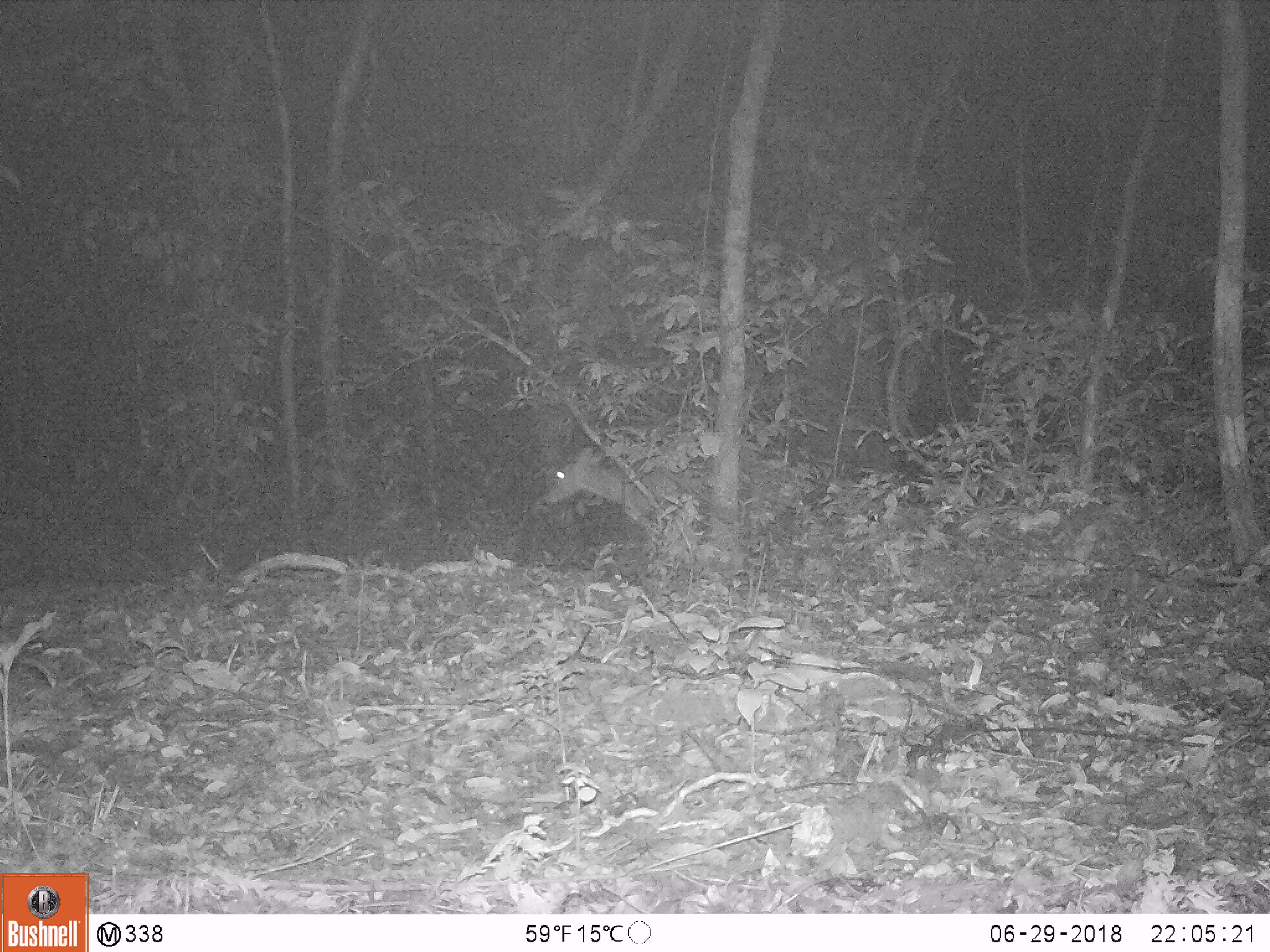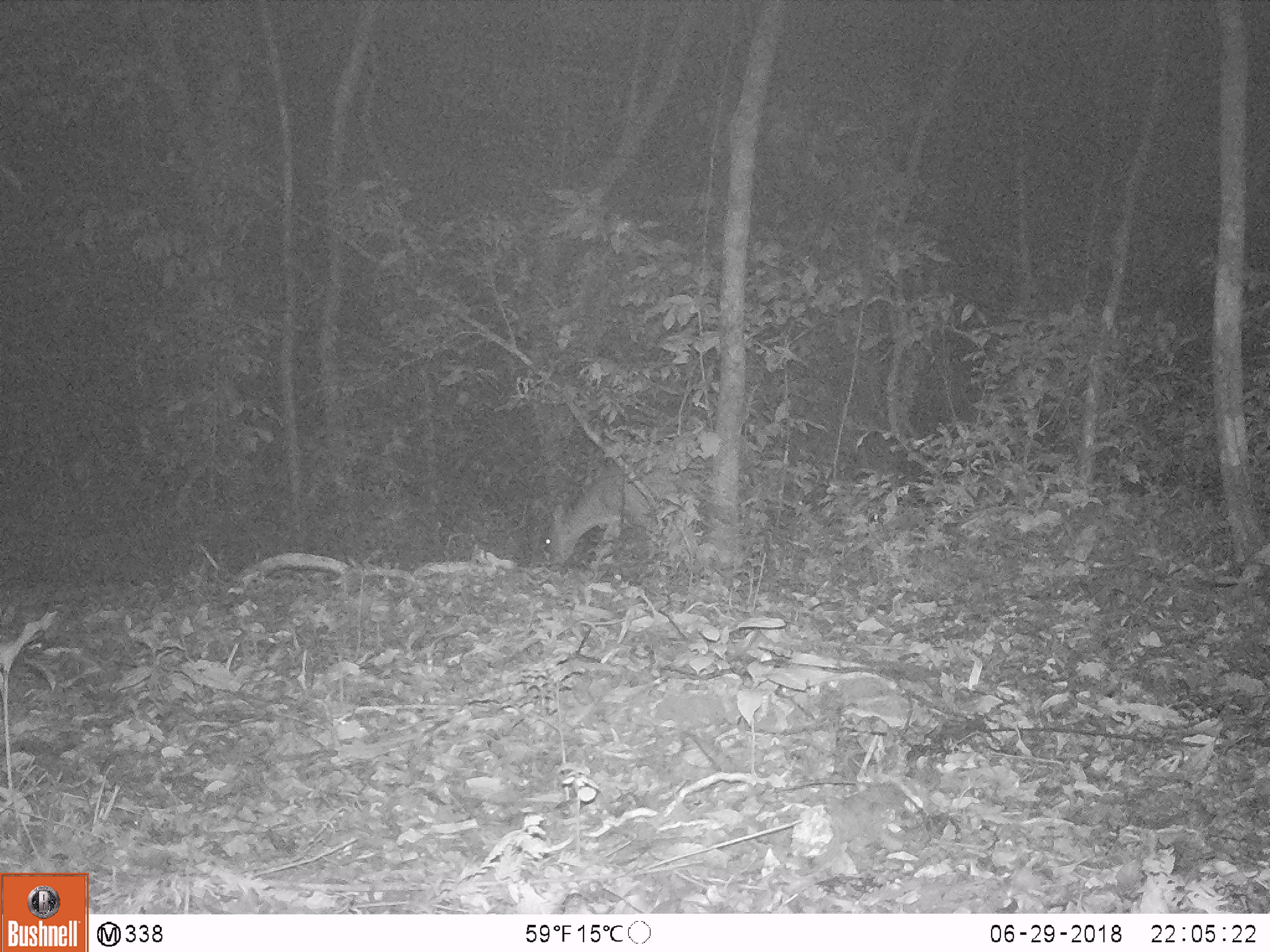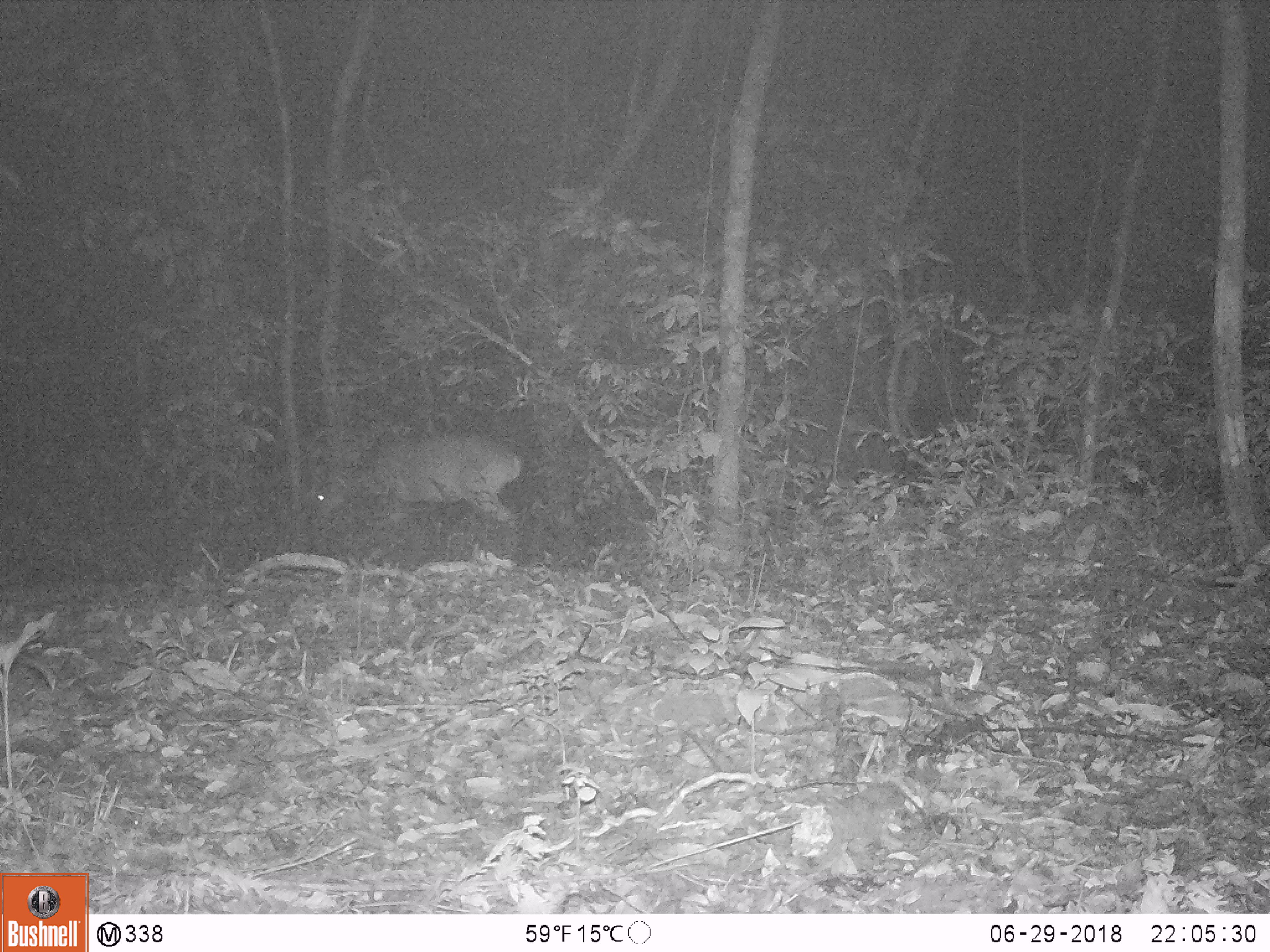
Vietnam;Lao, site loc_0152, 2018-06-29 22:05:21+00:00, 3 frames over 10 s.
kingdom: Animalia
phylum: Chordata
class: Mammalia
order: Artiodactyla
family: Cervidae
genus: Muntiacus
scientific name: Muntiacus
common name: muntjacs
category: unidentified muntjac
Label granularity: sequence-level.